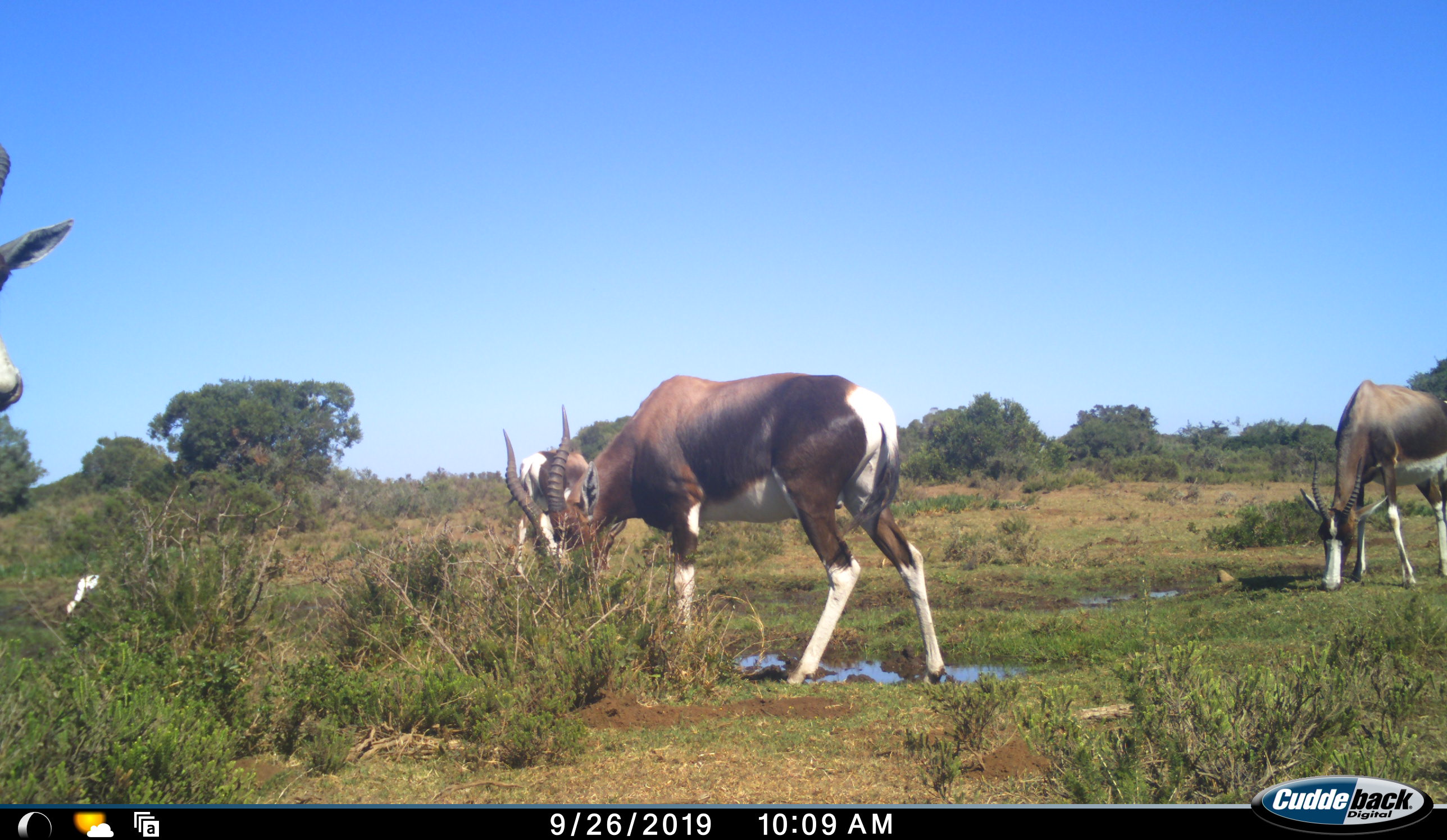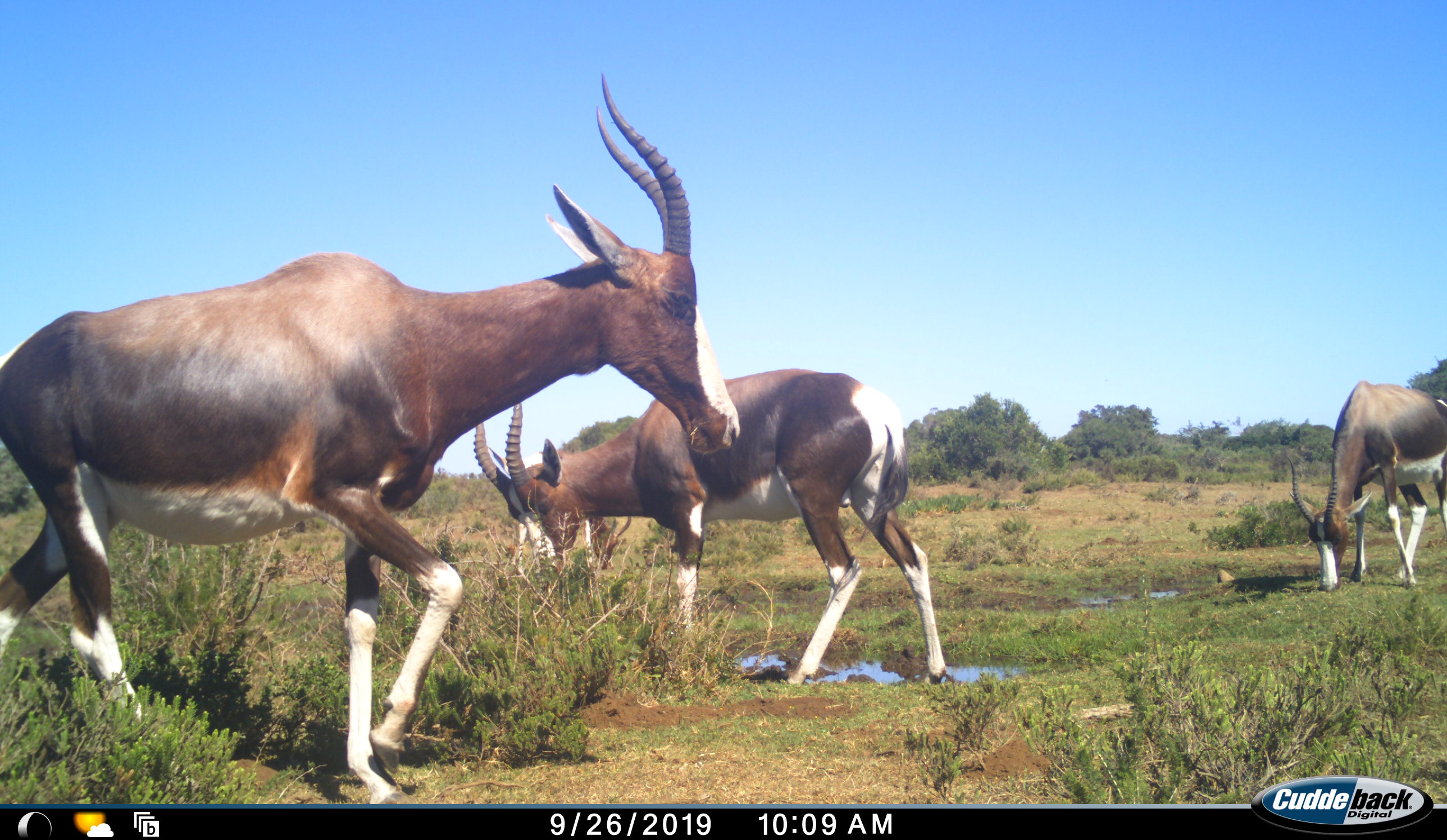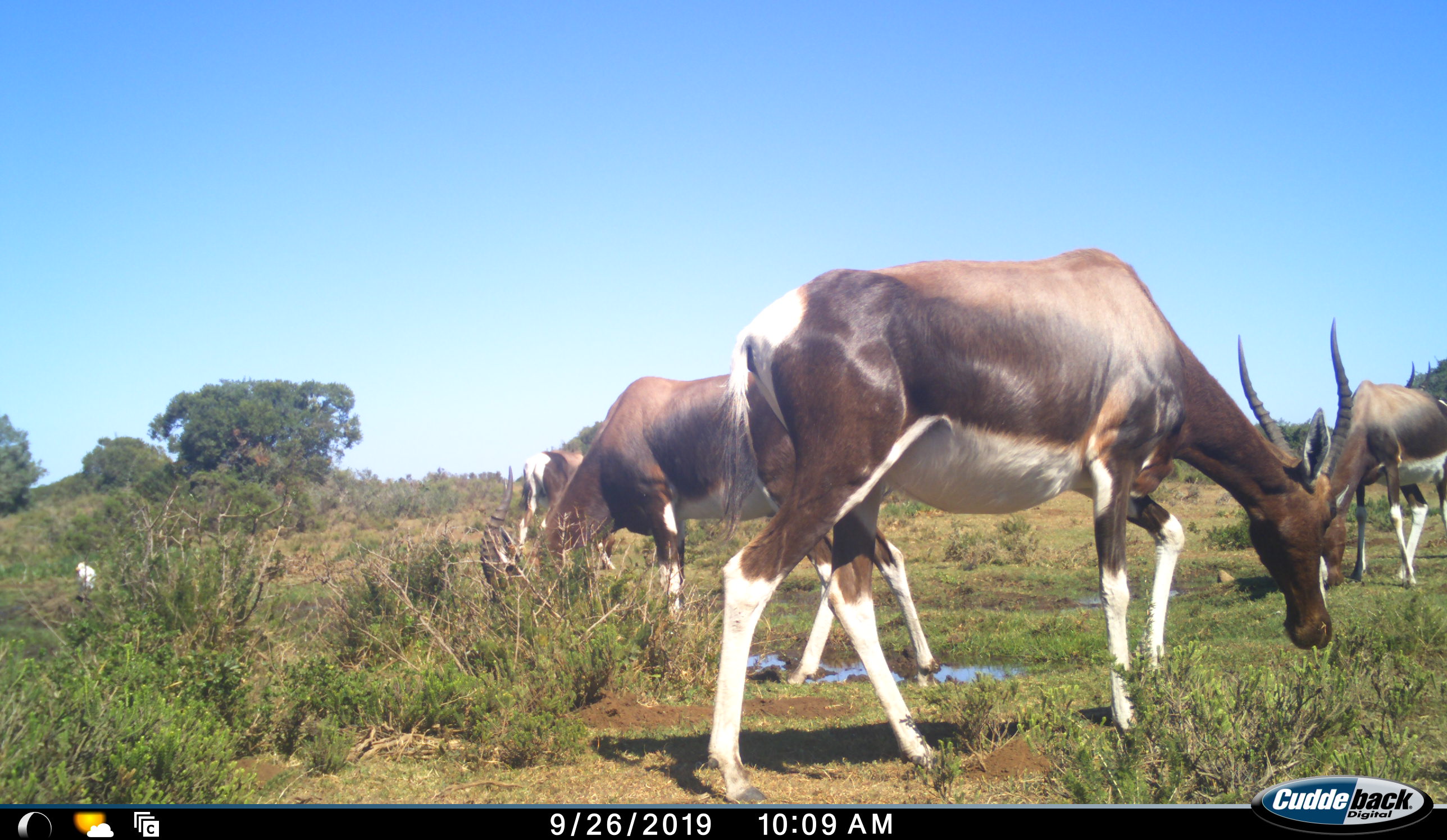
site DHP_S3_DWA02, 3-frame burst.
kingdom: Animalia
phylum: Chordata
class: Mammalia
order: Artiodactyla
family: Bovidae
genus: Damaliscus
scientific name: Damaliscus pygargus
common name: bontebok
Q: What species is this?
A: Bontebok (Damaliscus pygargus).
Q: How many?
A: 4.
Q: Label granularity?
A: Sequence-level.